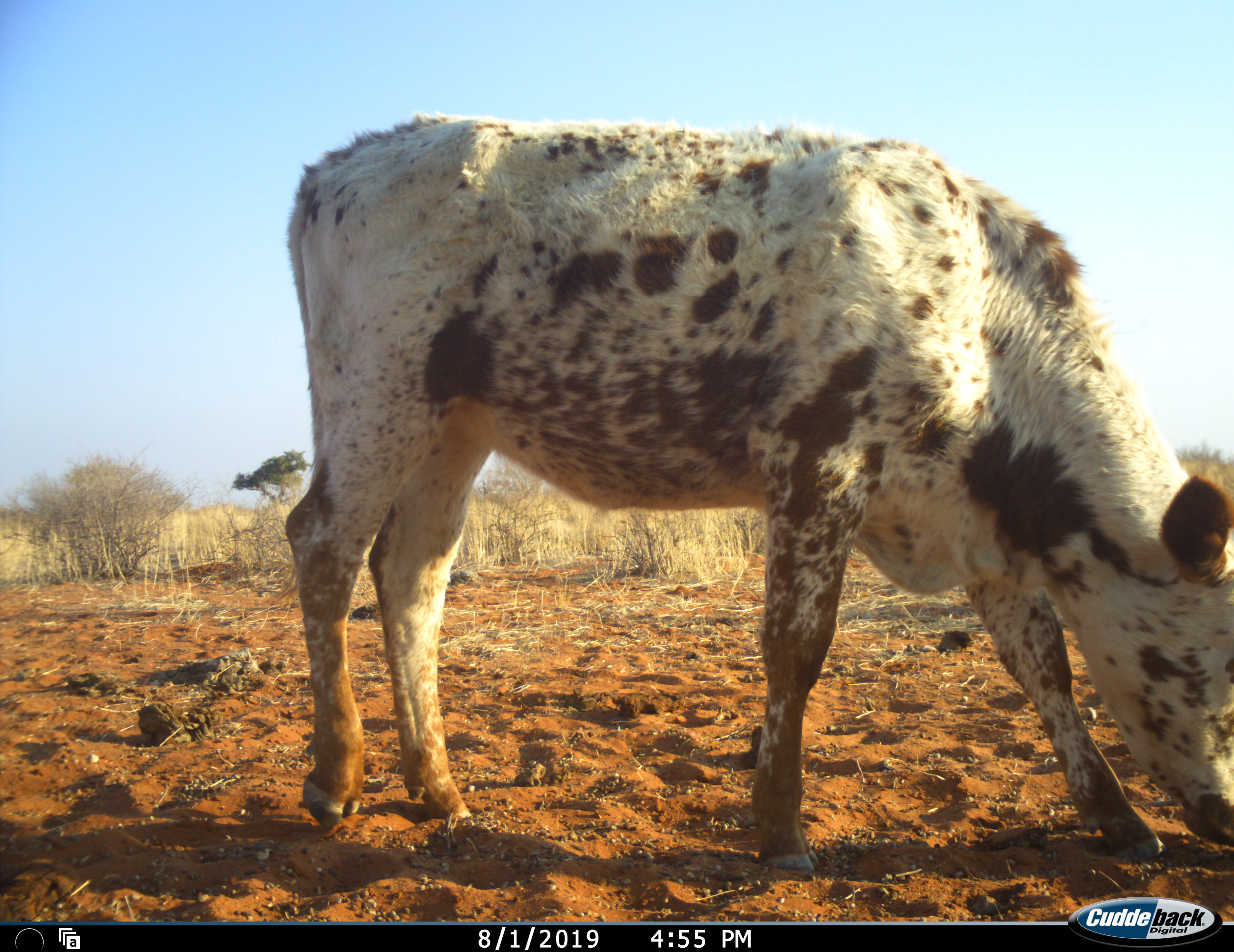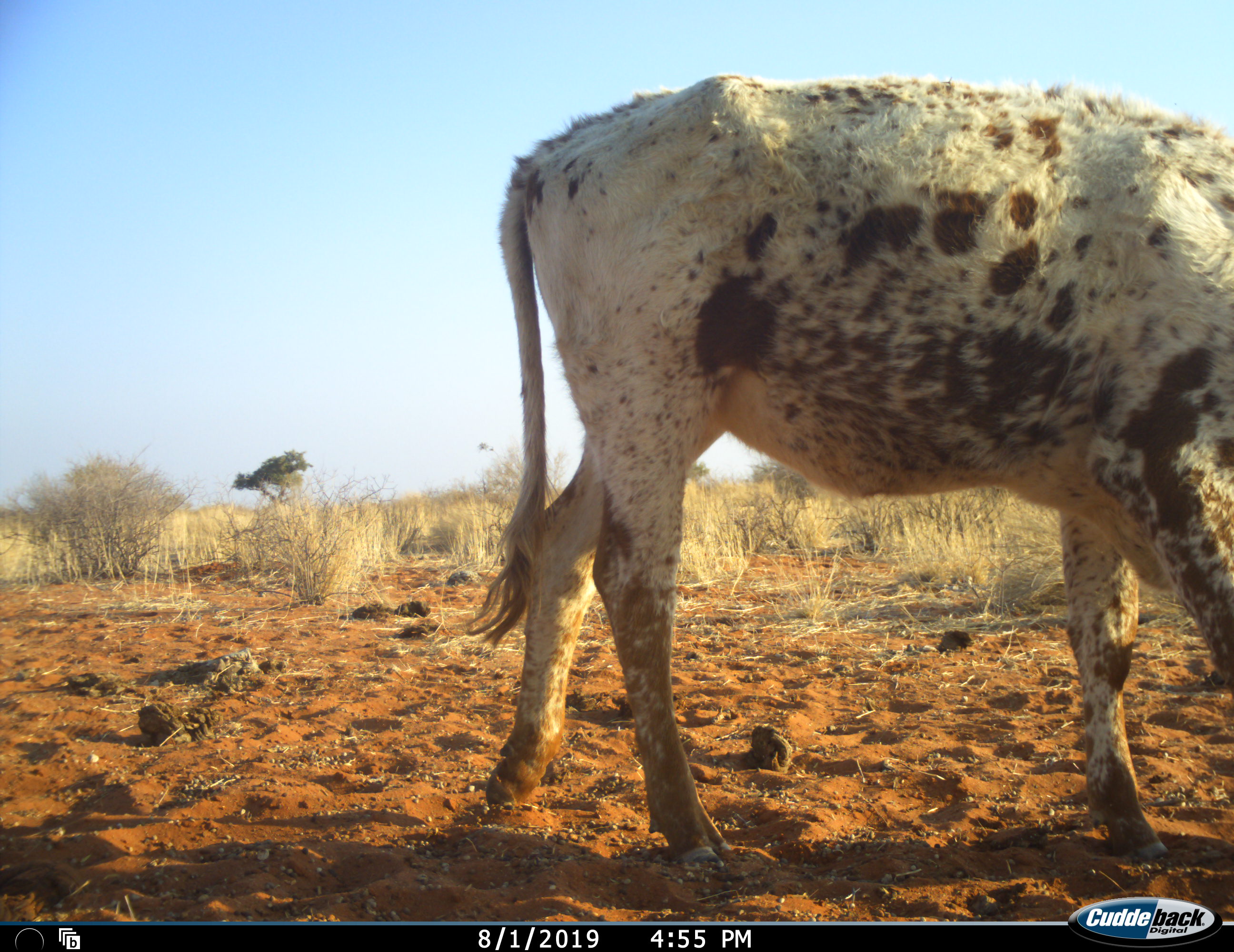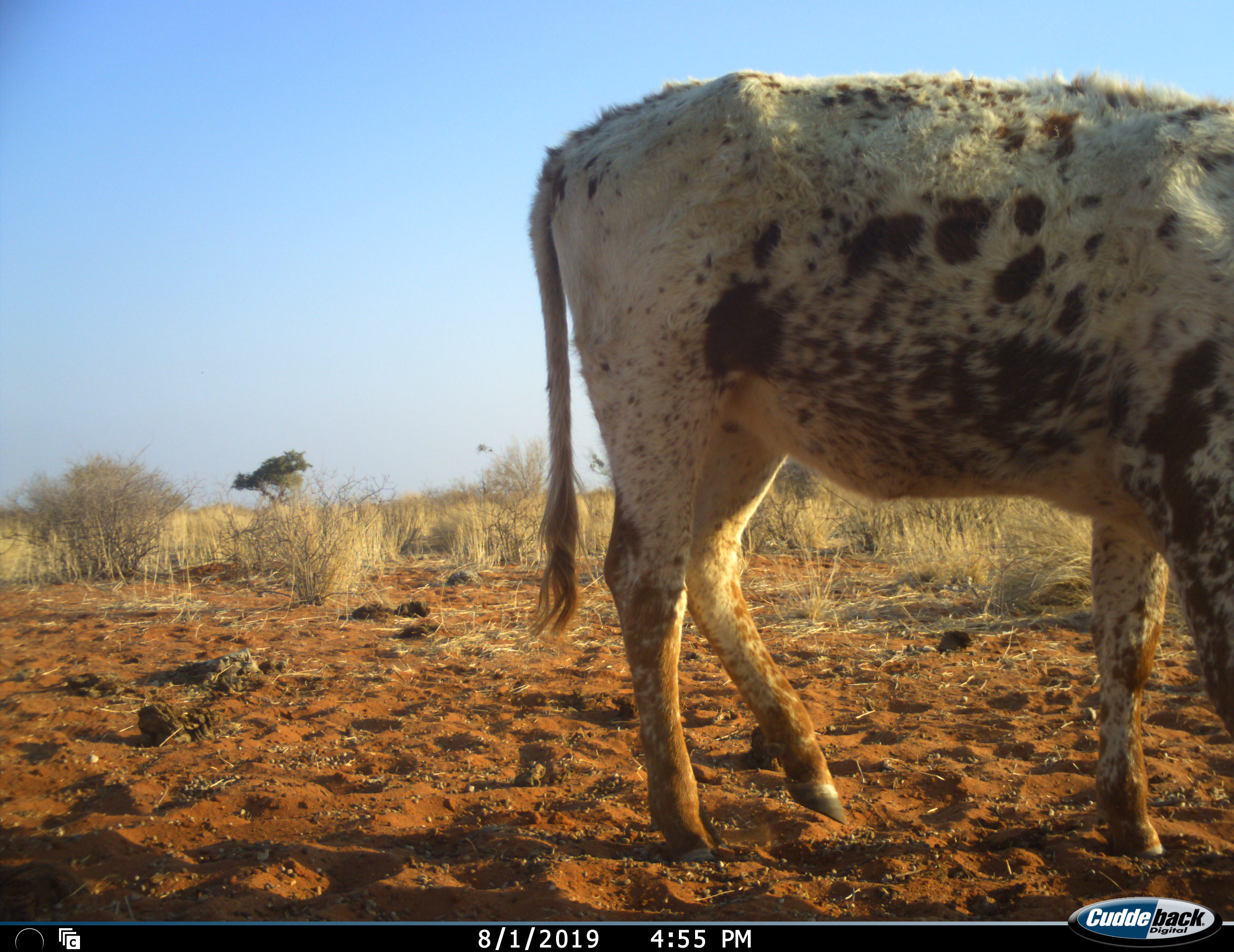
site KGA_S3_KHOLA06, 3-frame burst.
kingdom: Animalia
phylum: Chordata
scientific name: Vertebrata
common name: domestic animal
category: domesticanimal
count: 1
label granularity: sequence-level